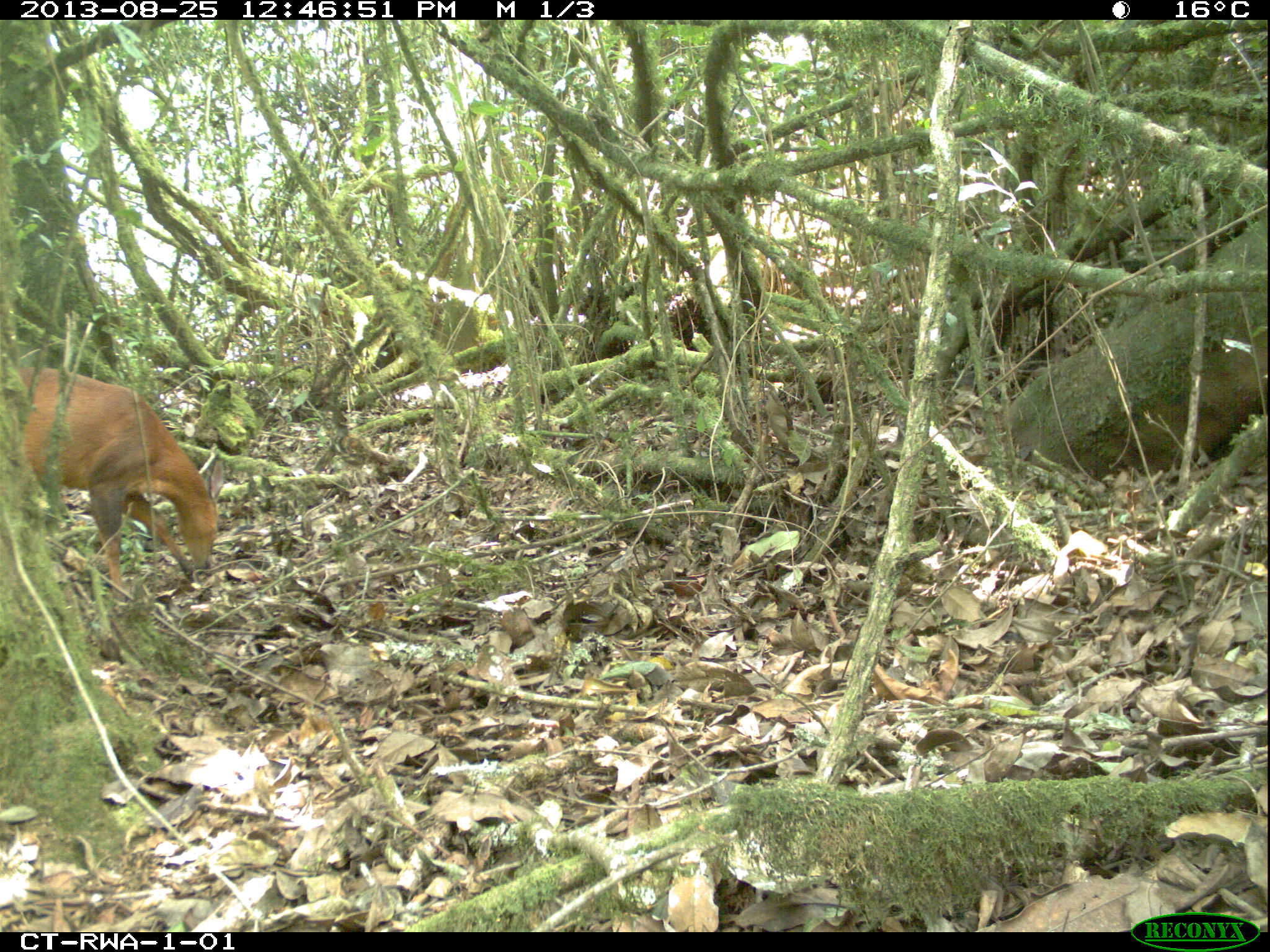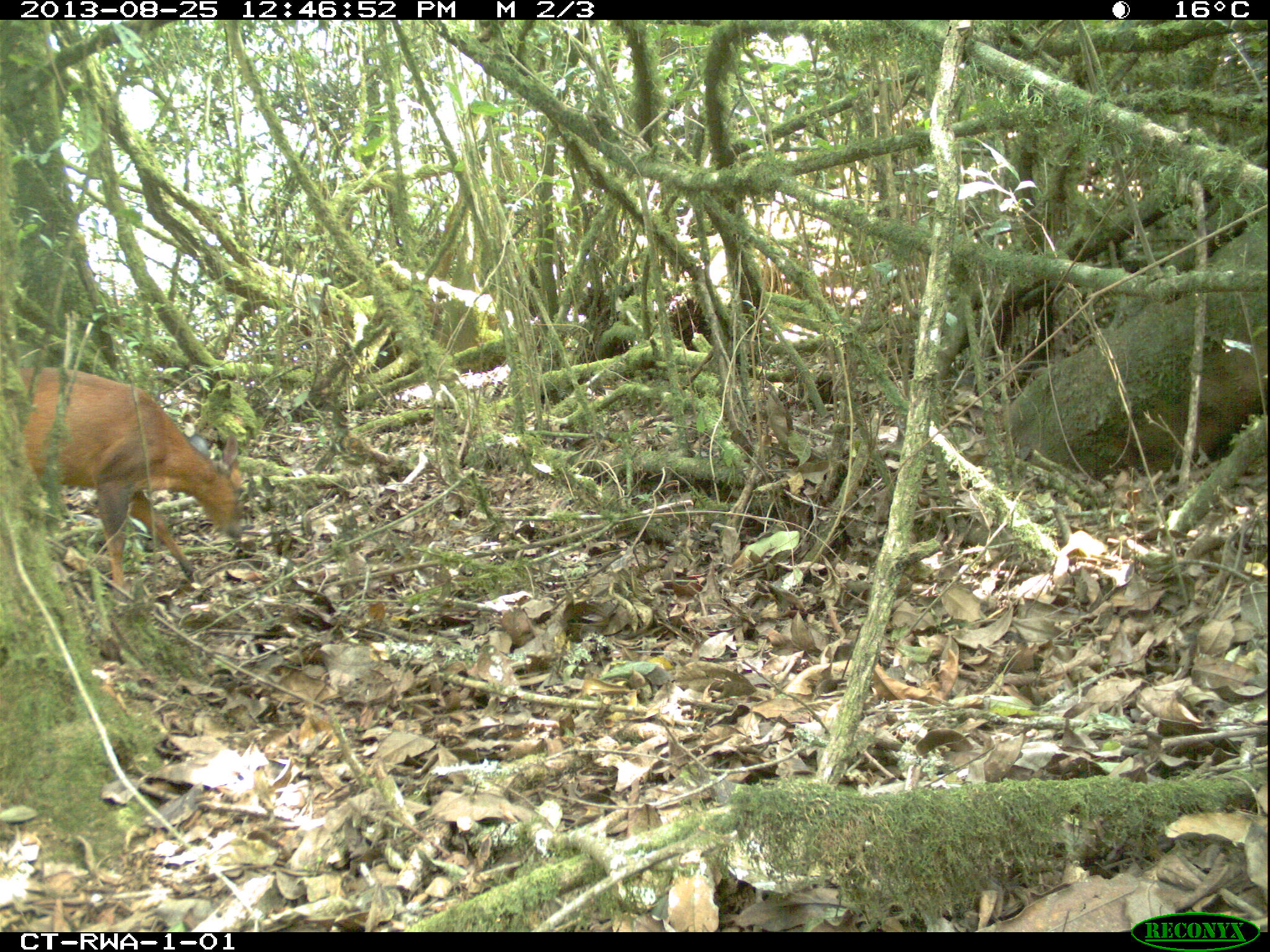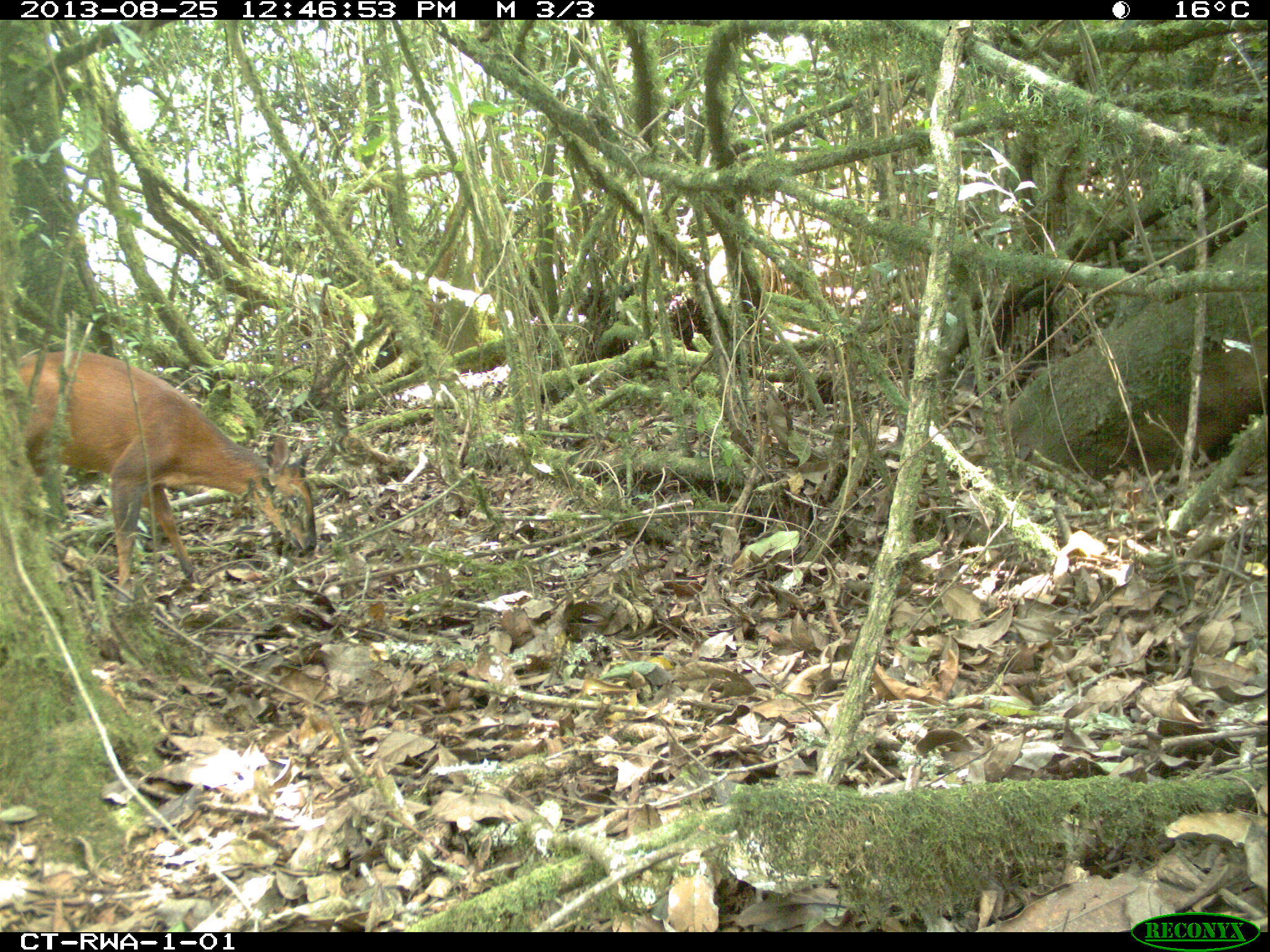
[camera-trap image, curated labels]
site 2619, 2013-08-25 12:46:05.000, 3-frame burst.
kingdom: Animalia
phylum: Chordata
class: Mammalia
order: Artiodactyla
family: Bovidae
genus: Cephalophus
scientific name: Cephalophus nigrifrons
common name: black-fronted duiker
Cephalophus nigrifrons (black-fronted duiker), count 1.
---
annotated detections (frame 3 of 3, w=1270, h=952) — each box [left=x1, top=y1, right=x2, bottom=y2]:
cephalophus nigrifrons: [left=13, top=344, right=316, bottom=605]